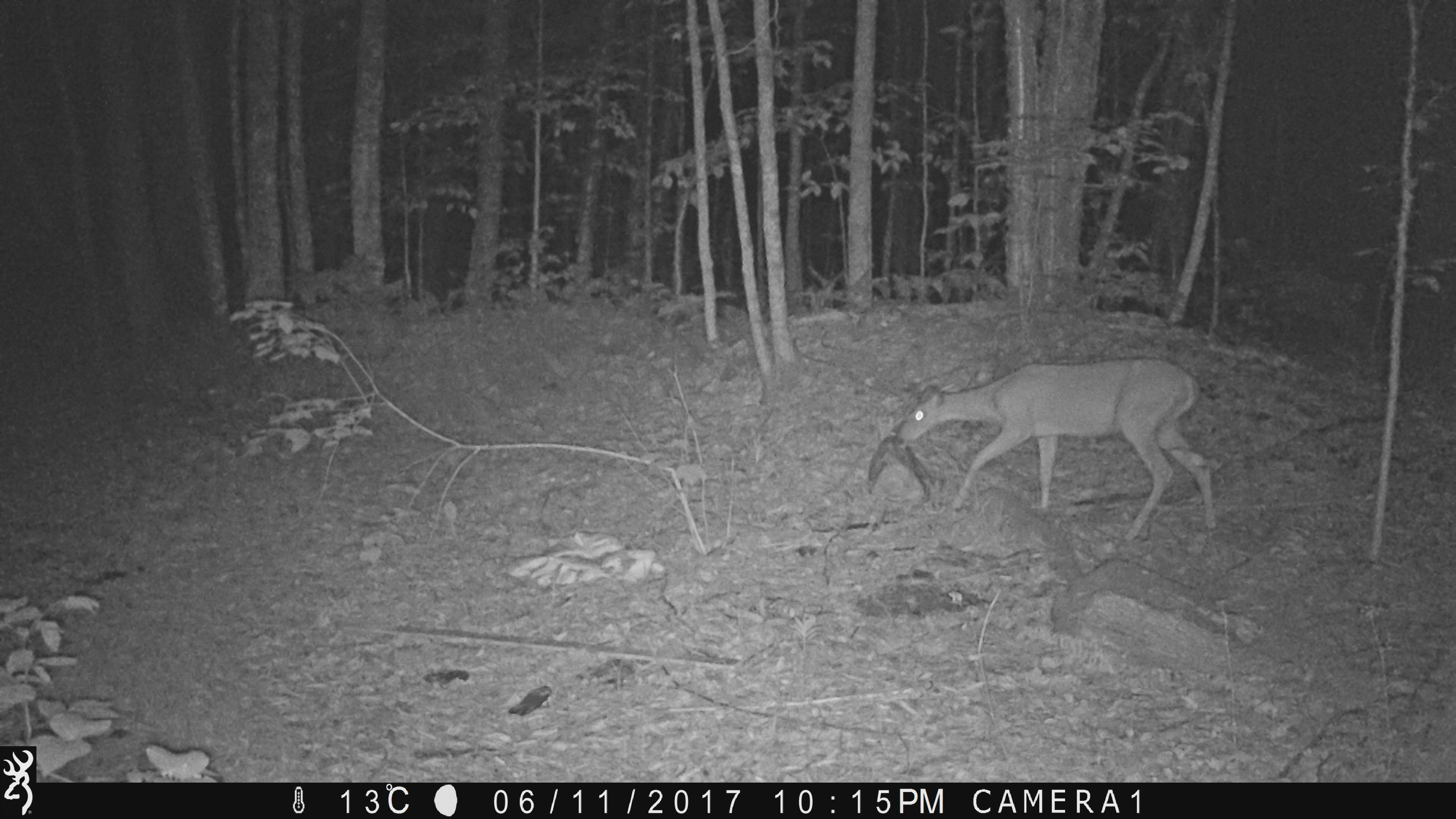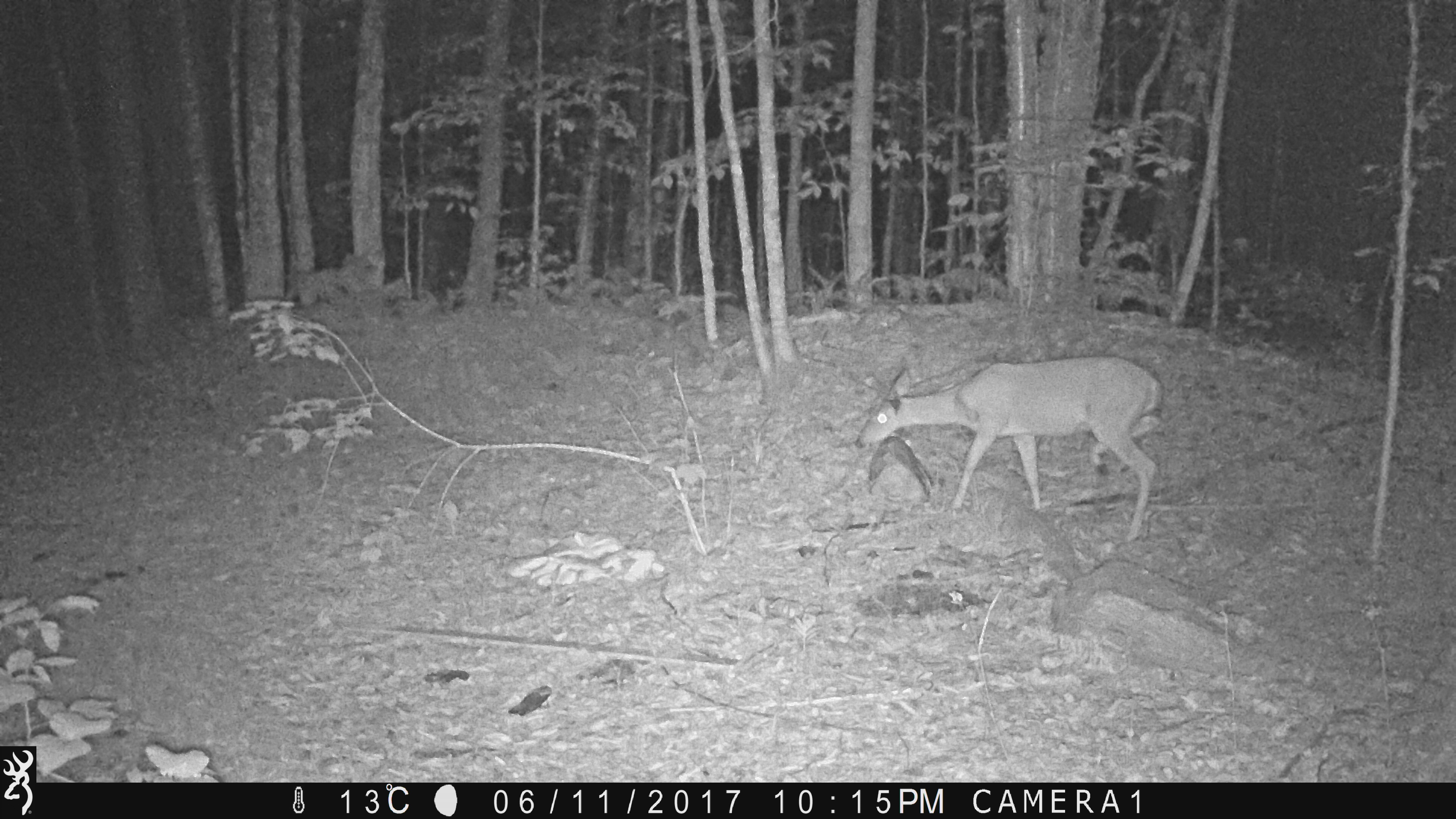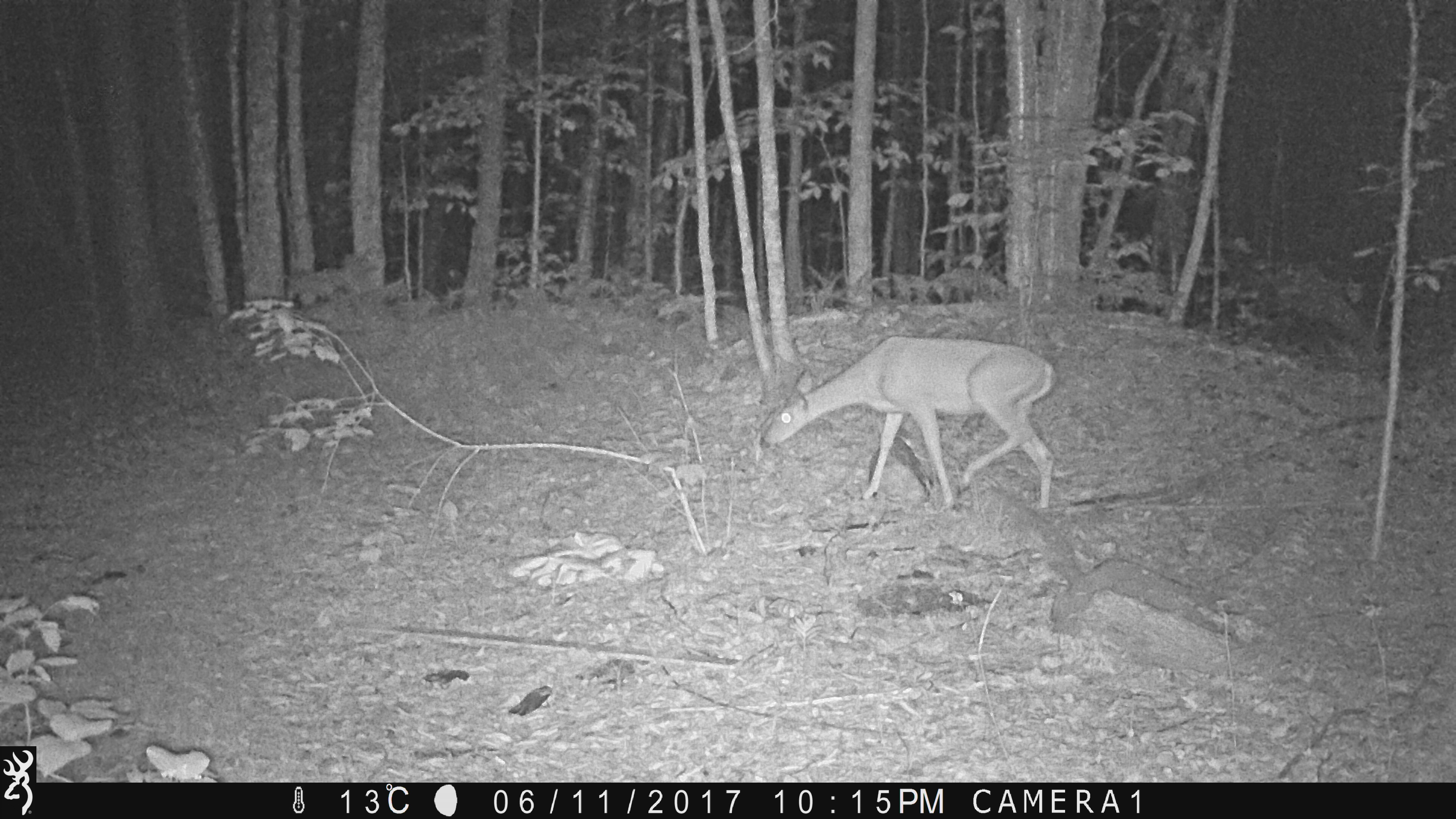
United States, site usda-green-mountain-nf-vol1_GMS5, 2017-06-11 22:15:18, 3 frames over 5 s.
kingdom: Animalia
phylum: Chordata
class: Mammalia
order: Artiodactyla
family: Cervidae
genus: Odocoileus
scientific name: Odocoileus virginianus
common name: white-tailed deer